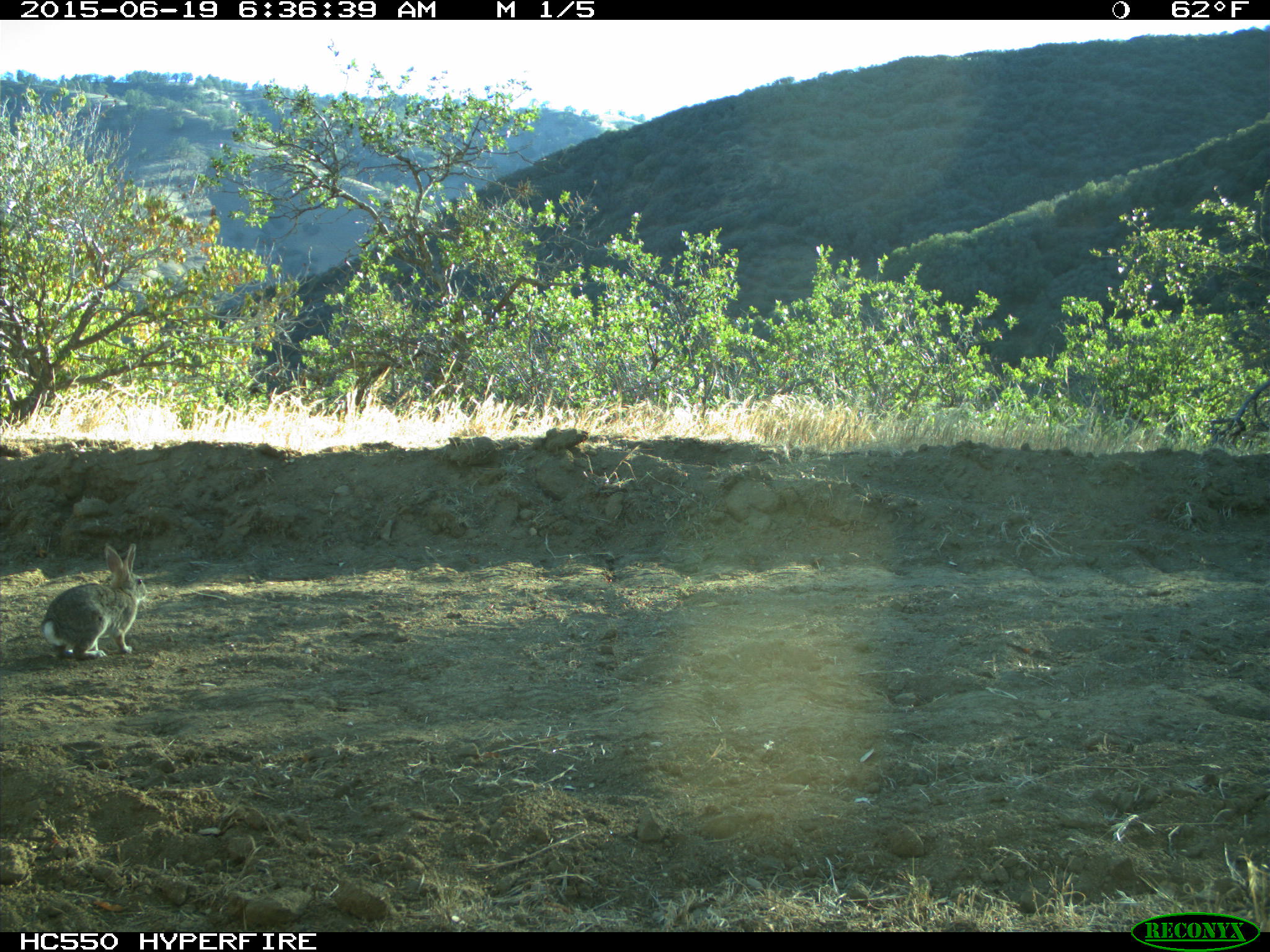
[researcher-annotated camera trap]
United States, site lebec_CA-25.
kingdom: Animalia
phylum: Chordata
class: Mammalia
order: Lagomorpha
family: Leporidae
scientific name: Leporidae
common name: rabbits and hares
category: unidentified rabbit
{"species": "unidentified rabbit (rabbits and hares) (Leporidae)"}